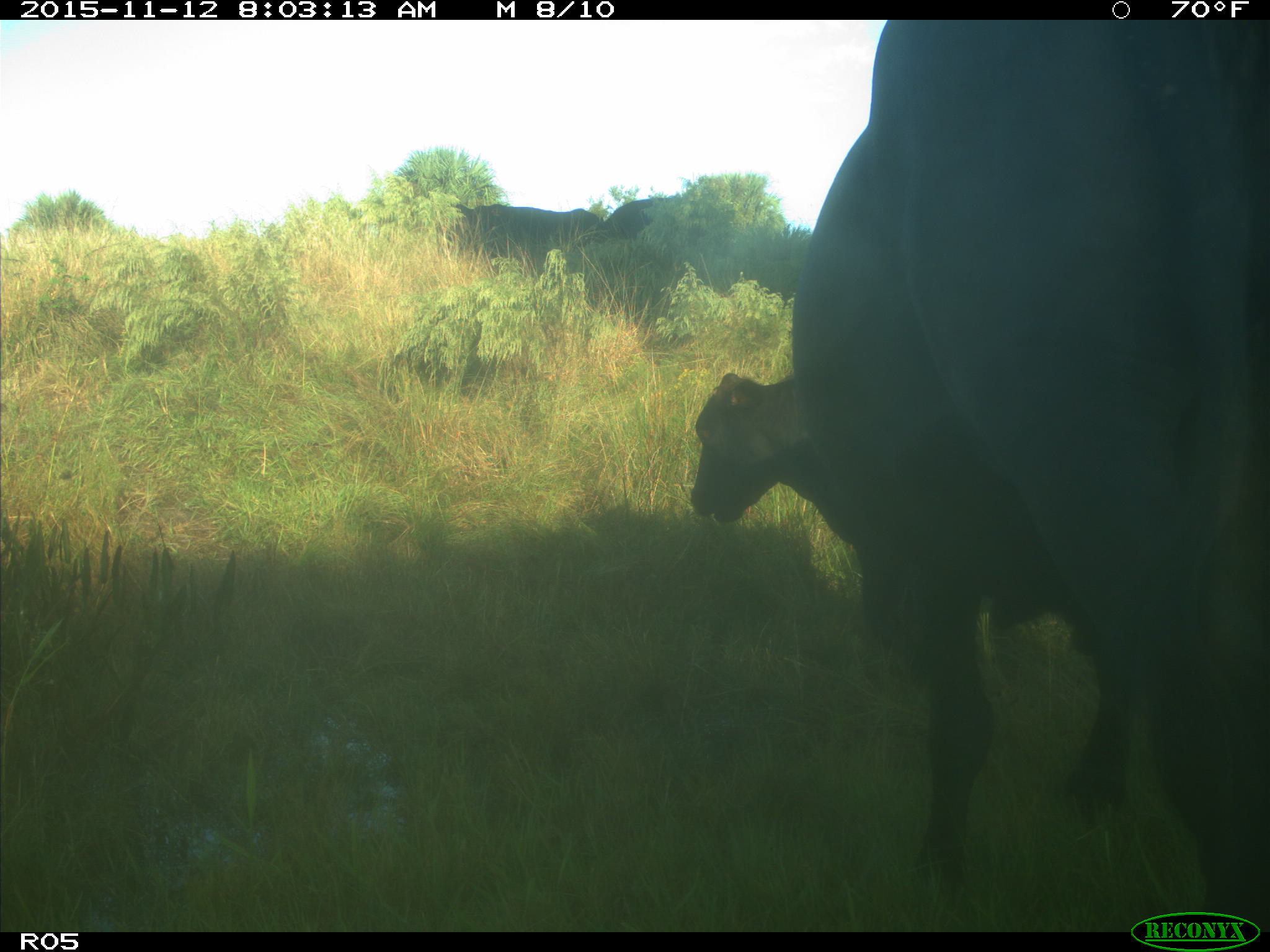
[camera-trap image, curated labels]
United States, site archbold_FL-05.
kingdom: Animalia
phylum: Chordata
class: Mammalia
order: Artiodactyla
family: Bovidae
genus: Bos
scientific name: Bos taurus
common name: domestic cow